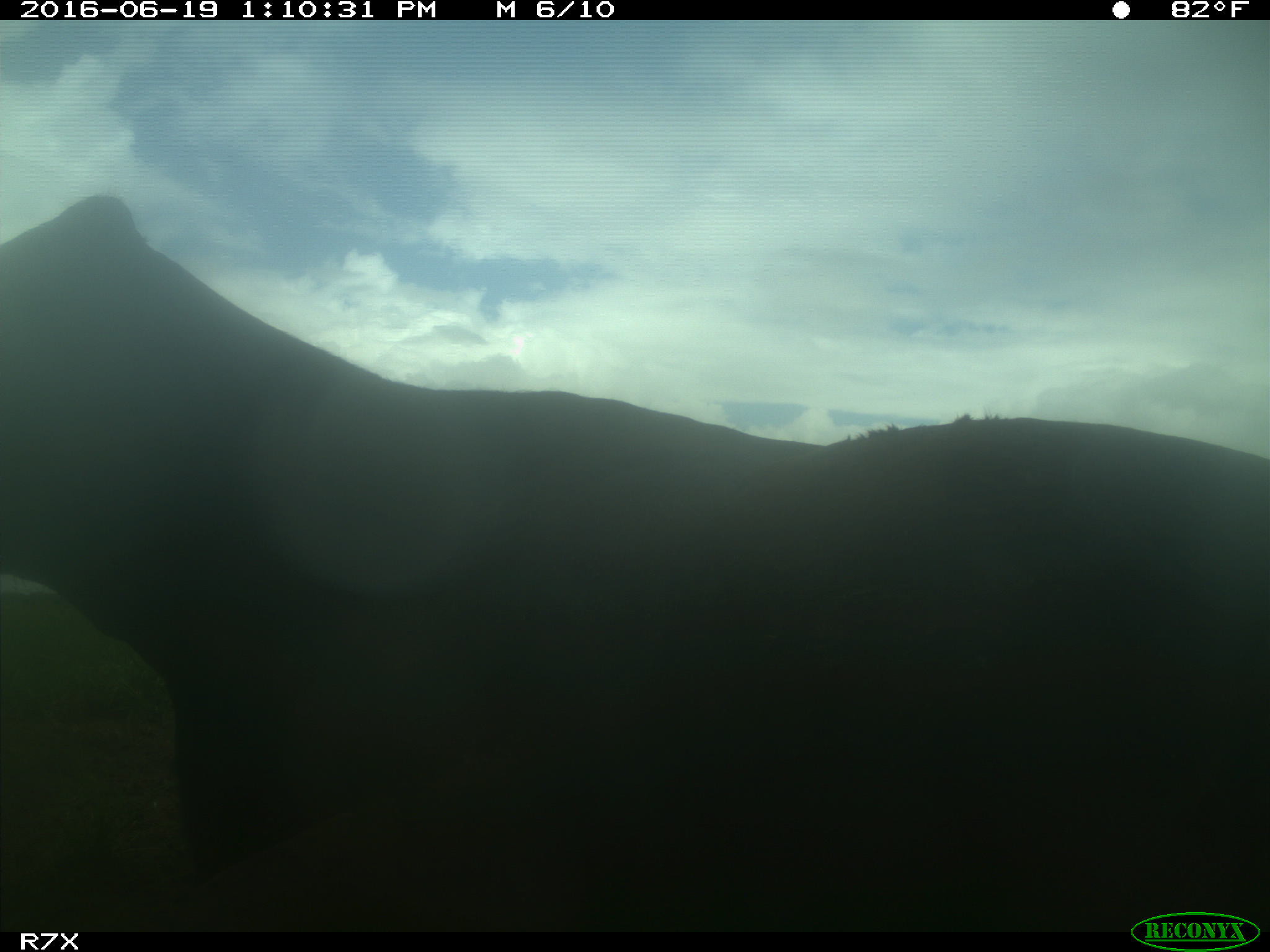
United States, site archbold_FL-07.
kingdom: Animalia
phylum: Chordata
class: Mammalia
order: Artiodactyla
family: Bovidae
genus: Bos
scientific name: Bos taurus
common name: domestic cow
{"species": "Bos taurus (domestic cow)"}